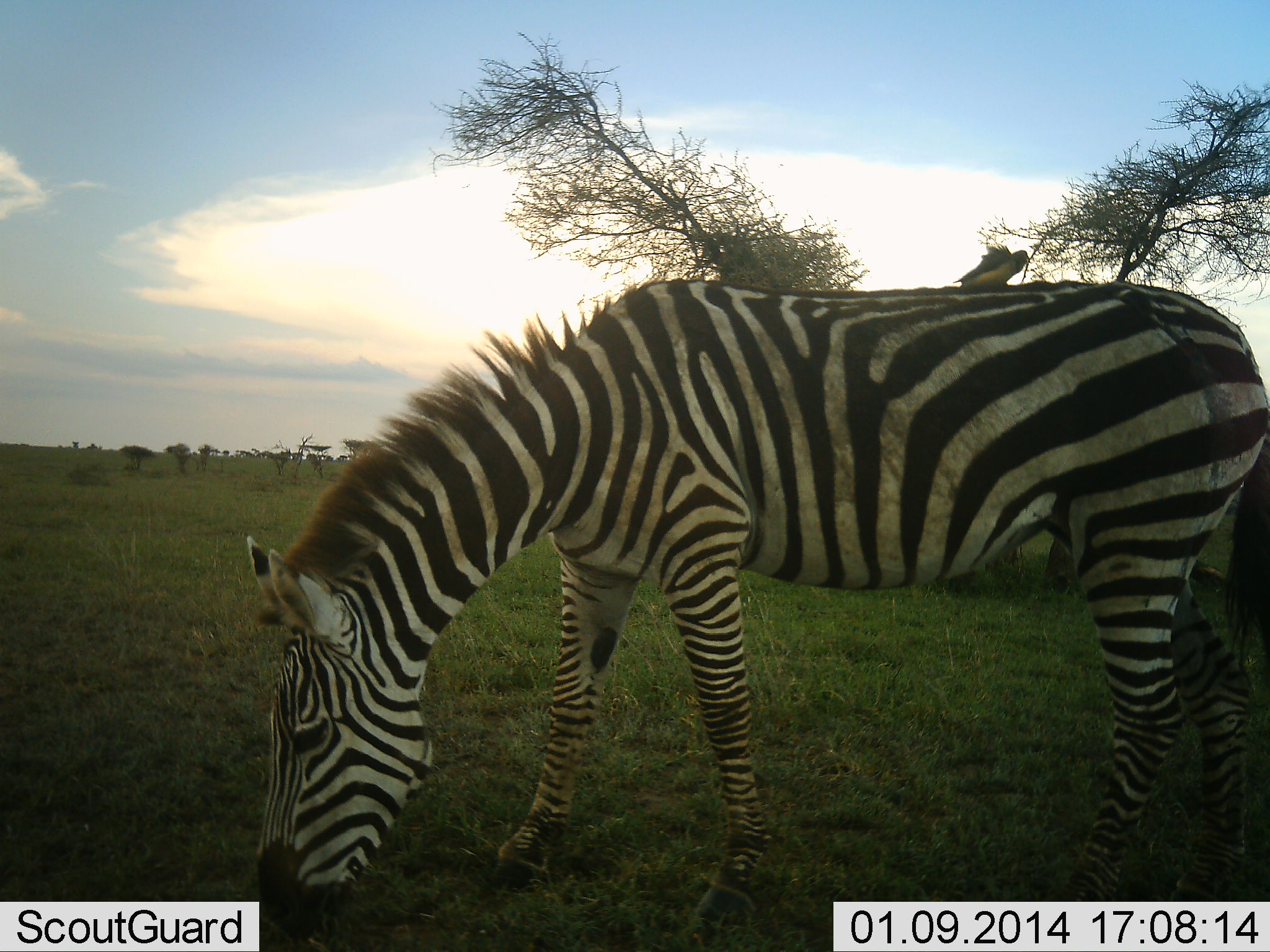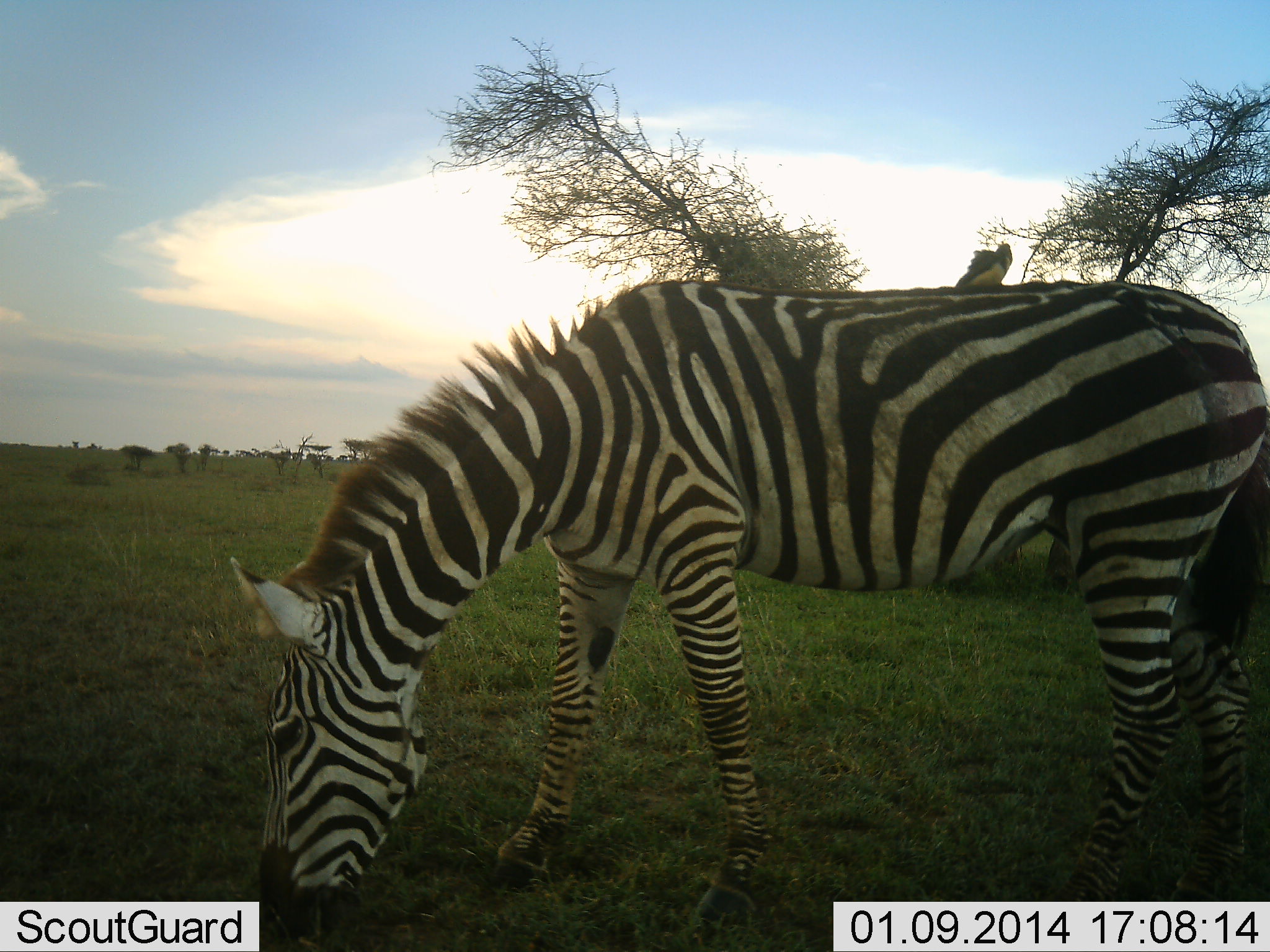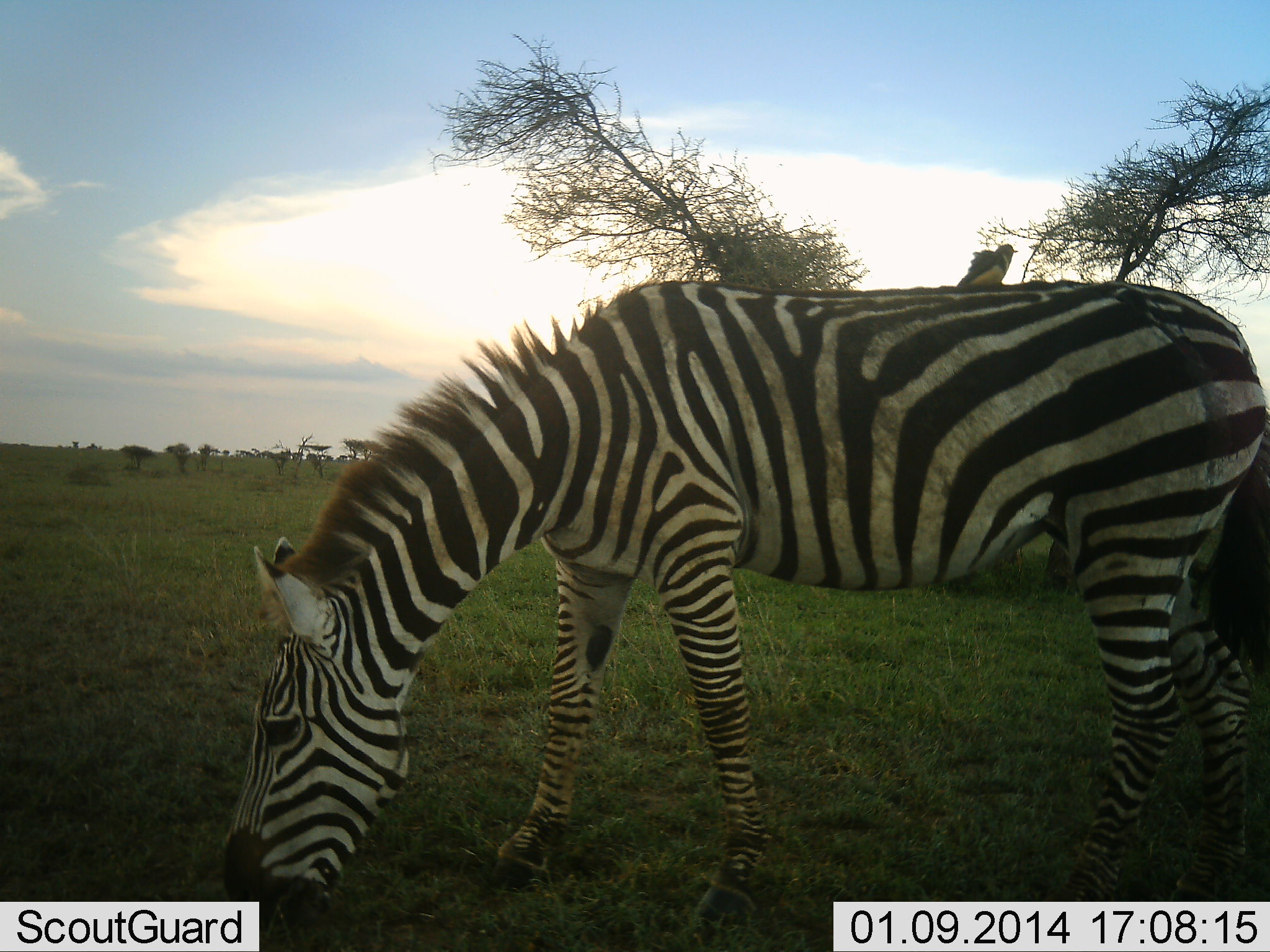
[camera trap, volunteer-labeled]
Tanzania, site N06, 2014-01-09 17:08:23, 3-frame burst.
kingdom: Animalia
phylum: Chordata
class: Aves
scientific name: Aves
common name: bird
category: otherbird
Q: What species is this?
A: Otherbird (bird) (Aves).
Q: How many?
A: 1.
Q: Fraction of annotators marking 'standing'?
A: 60%.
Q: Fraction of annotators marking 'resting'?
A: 10%.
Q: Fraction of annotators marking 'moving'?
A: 0%.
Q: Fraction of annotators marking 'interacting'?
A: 20%.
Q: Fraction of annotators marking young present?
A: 0%.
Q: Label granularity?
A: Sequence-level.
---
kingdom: Animalia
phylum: Chordata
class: Mammalia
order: Perissodactyla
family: Equidae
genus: Equus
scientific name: Equus quagga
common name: plains zebra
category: zebra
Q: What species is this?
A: Zebra (plains zebra) (Equus quagga).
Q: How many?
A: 1.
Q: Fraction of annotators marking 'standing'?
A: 8%.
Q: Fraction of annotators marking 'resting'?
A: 0%.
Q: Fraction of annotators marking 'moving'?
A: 0%.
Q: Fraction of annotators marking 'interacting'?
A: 0%.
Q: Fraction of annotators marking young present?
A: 0%.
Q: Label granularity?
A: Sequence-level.